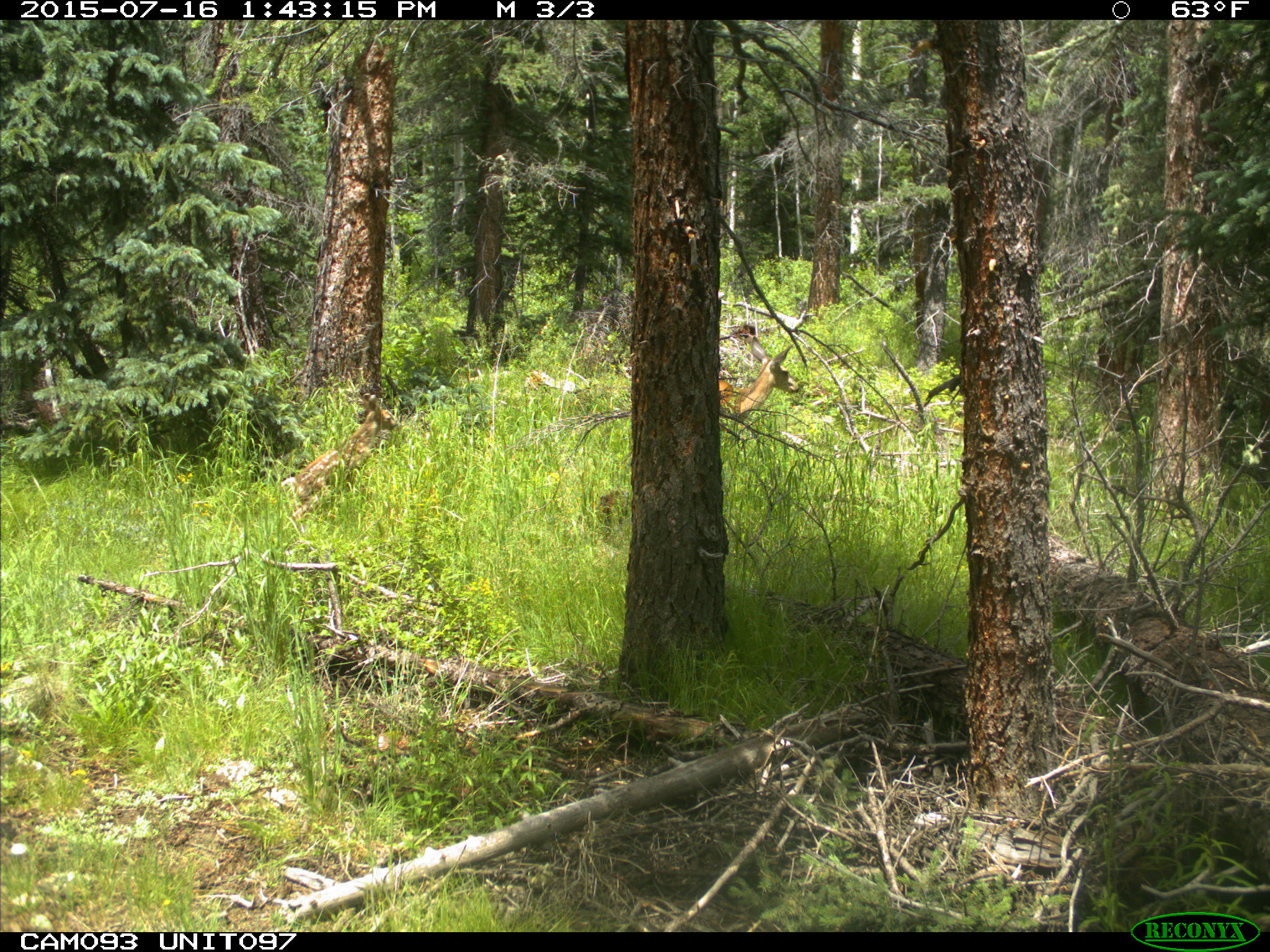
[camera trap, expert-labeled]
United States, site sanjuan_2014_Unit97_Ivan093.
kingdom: Animalia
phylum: Chordata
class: Mammalia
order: Artiodactyla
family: Cervidae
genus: Odocoileus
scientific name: Odocoileus hemionus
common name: mule deer